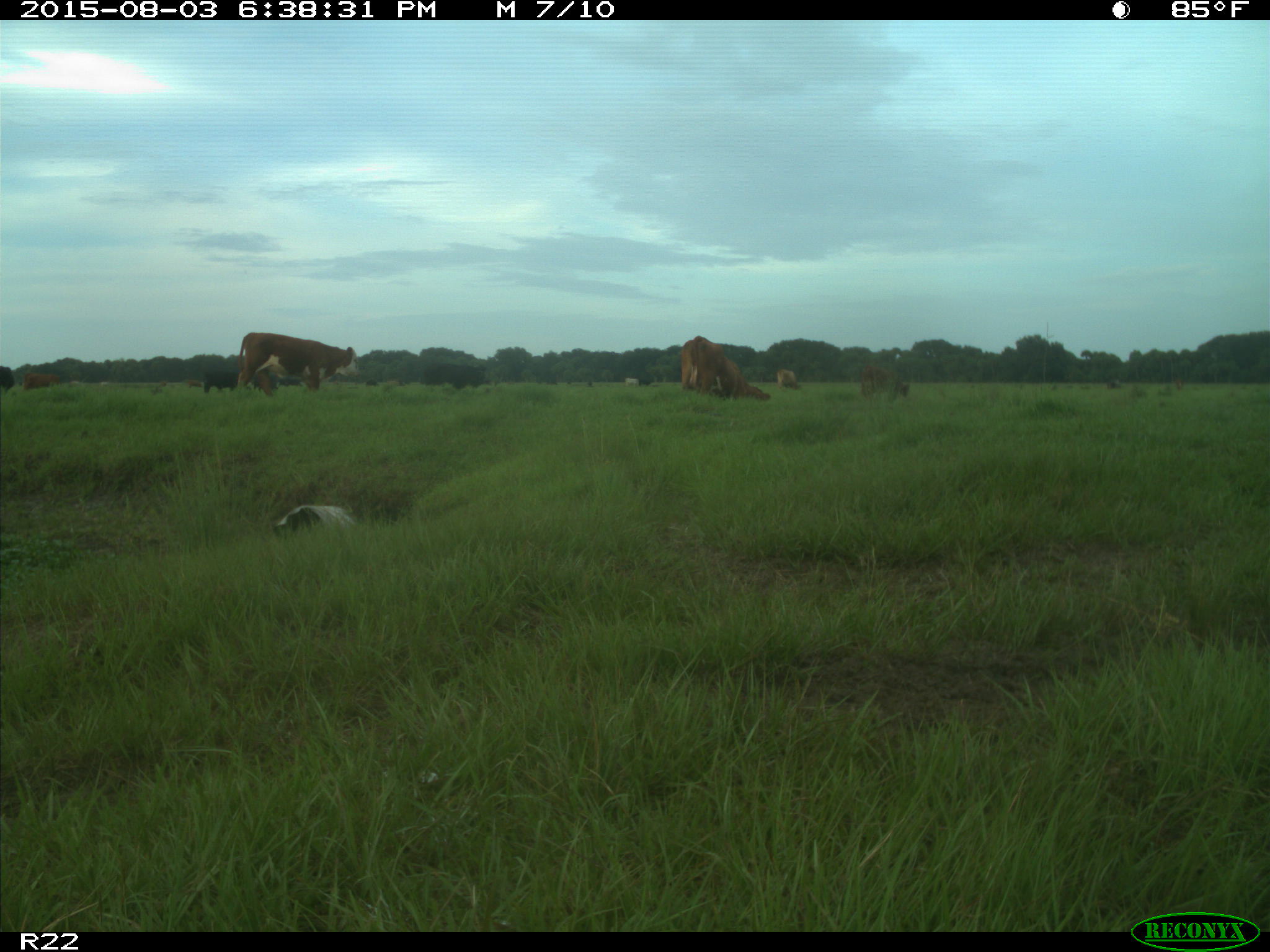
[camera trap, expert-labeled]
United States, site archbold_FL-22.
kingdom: Animalia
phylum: Chordata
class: Mammalia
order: Artiodactyla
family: Bovidae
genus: Bos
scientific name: Bos taurus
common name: domestic cow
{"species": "Bos taurus (domestic cow)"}